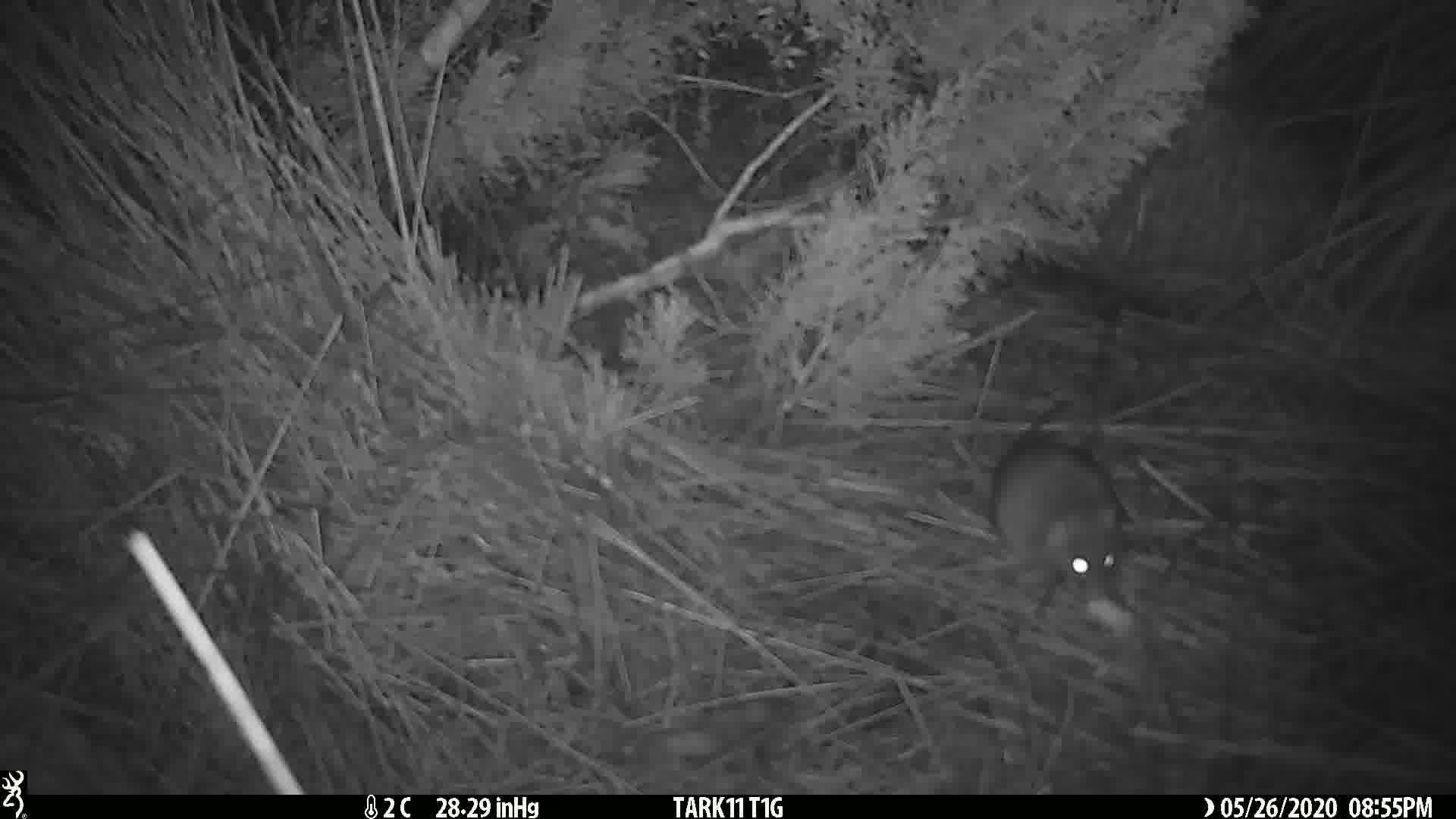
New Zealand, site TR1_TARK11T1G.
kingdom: Animalia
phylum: Chordata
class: Mammalia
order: Rodentia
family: Muridae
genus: Rattus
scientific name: Rattus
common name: rat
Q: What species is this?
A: Rat (Rattus).